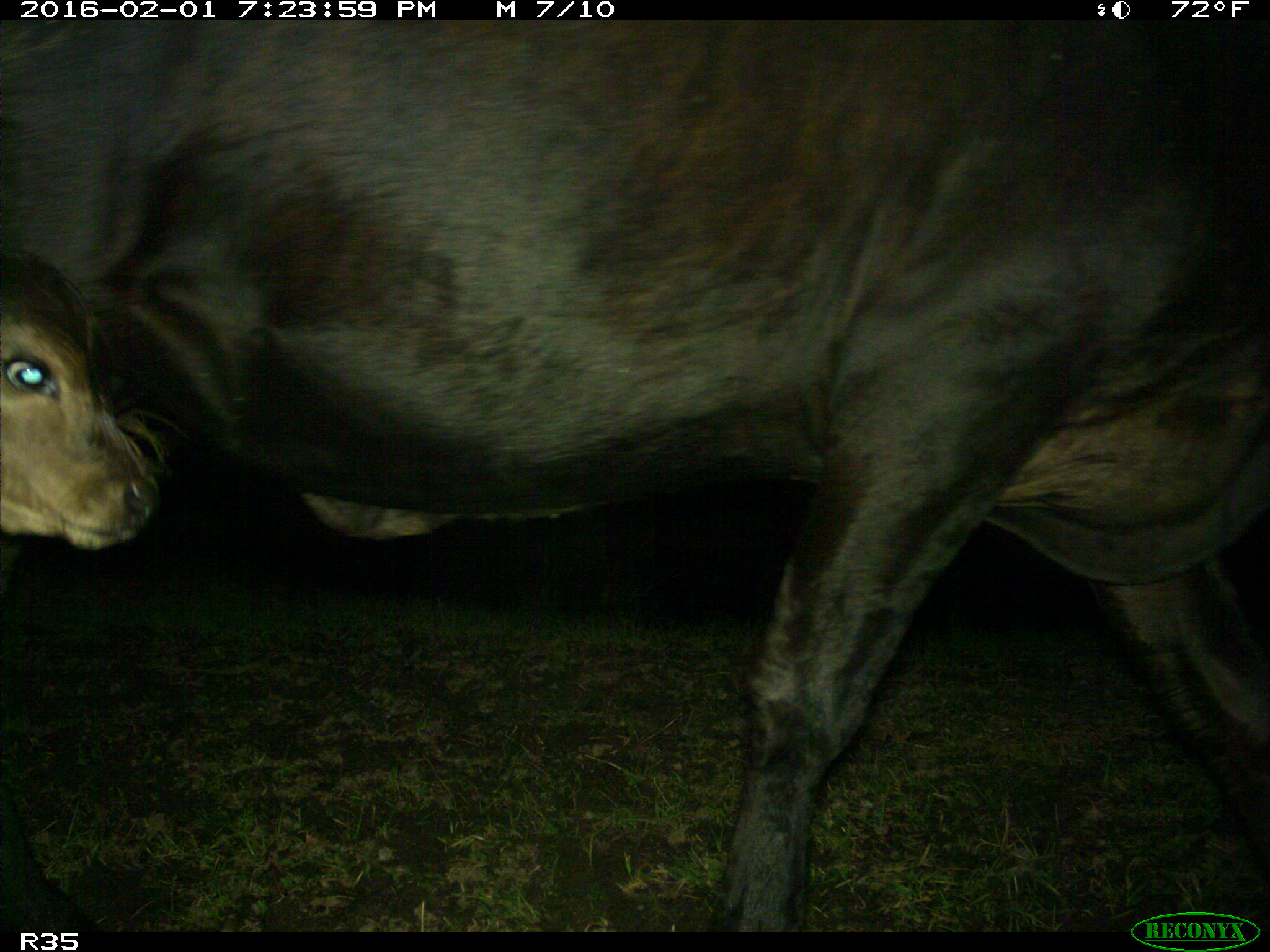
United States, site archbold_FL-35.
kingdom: Animalia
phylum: Chordata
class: Mammalia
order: Artiodactyla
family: Bovidae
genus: Bos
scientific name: Bos taurus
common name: domestic cow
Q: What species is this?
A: Bos taurus (domestic cow).